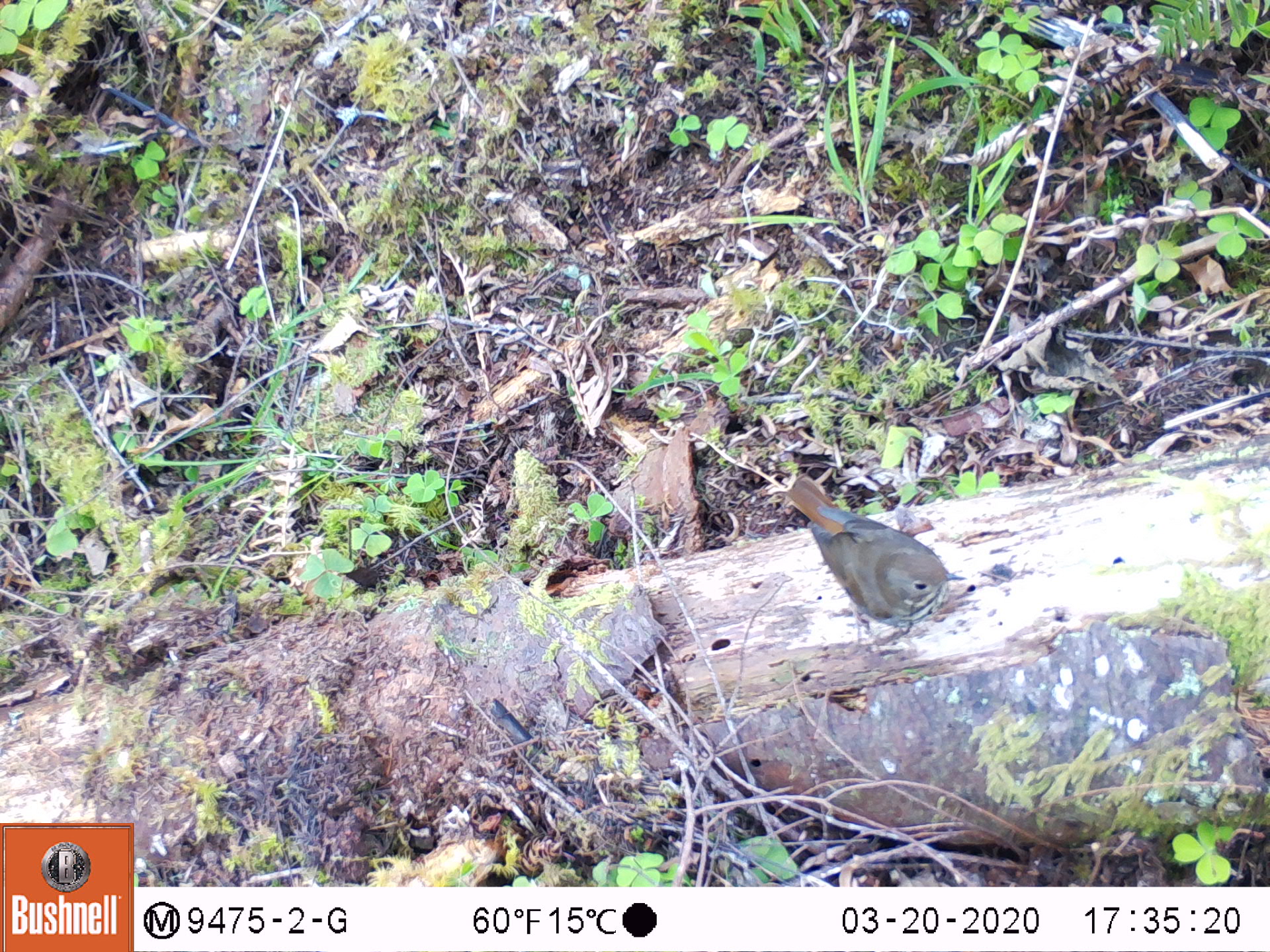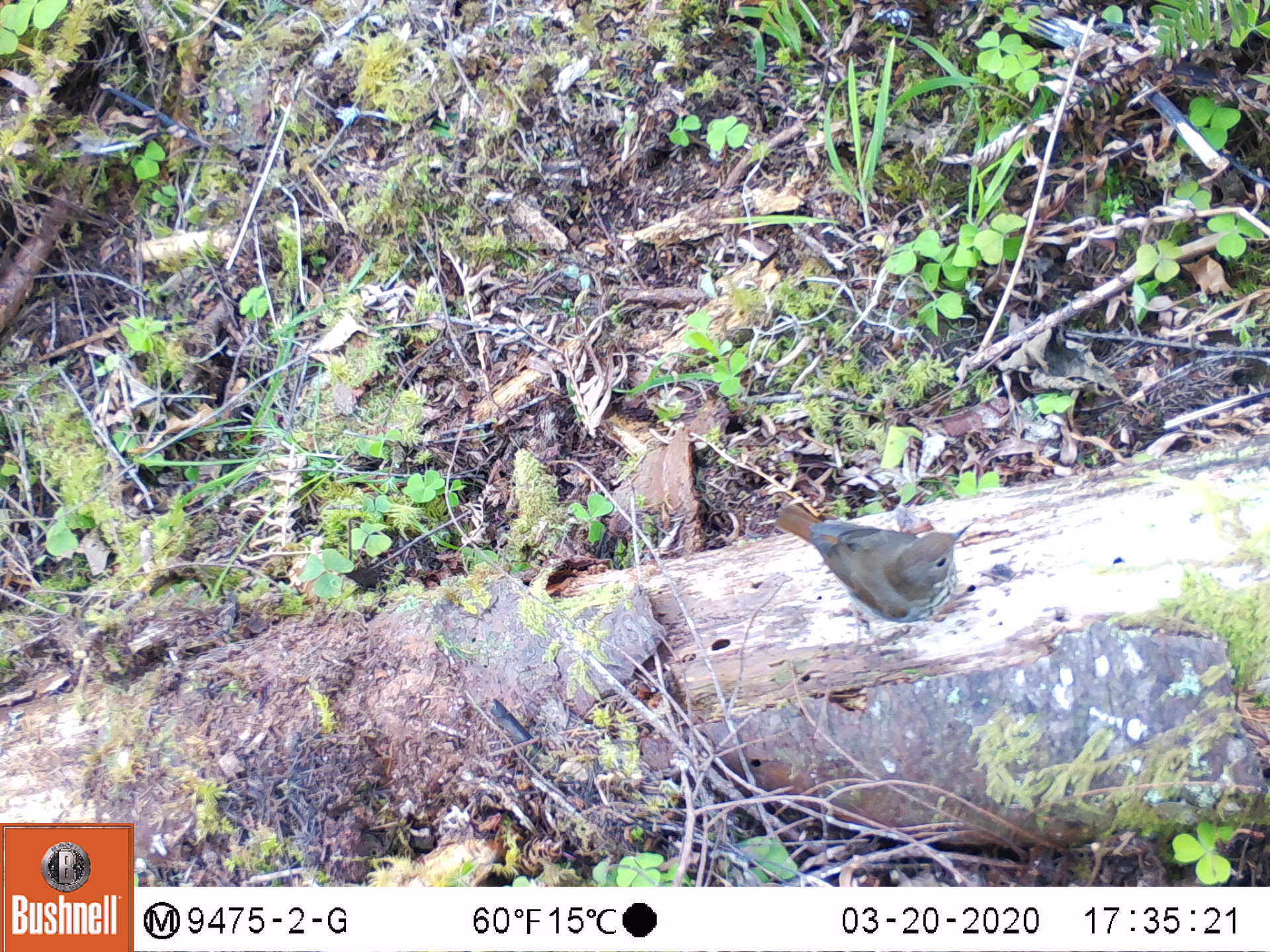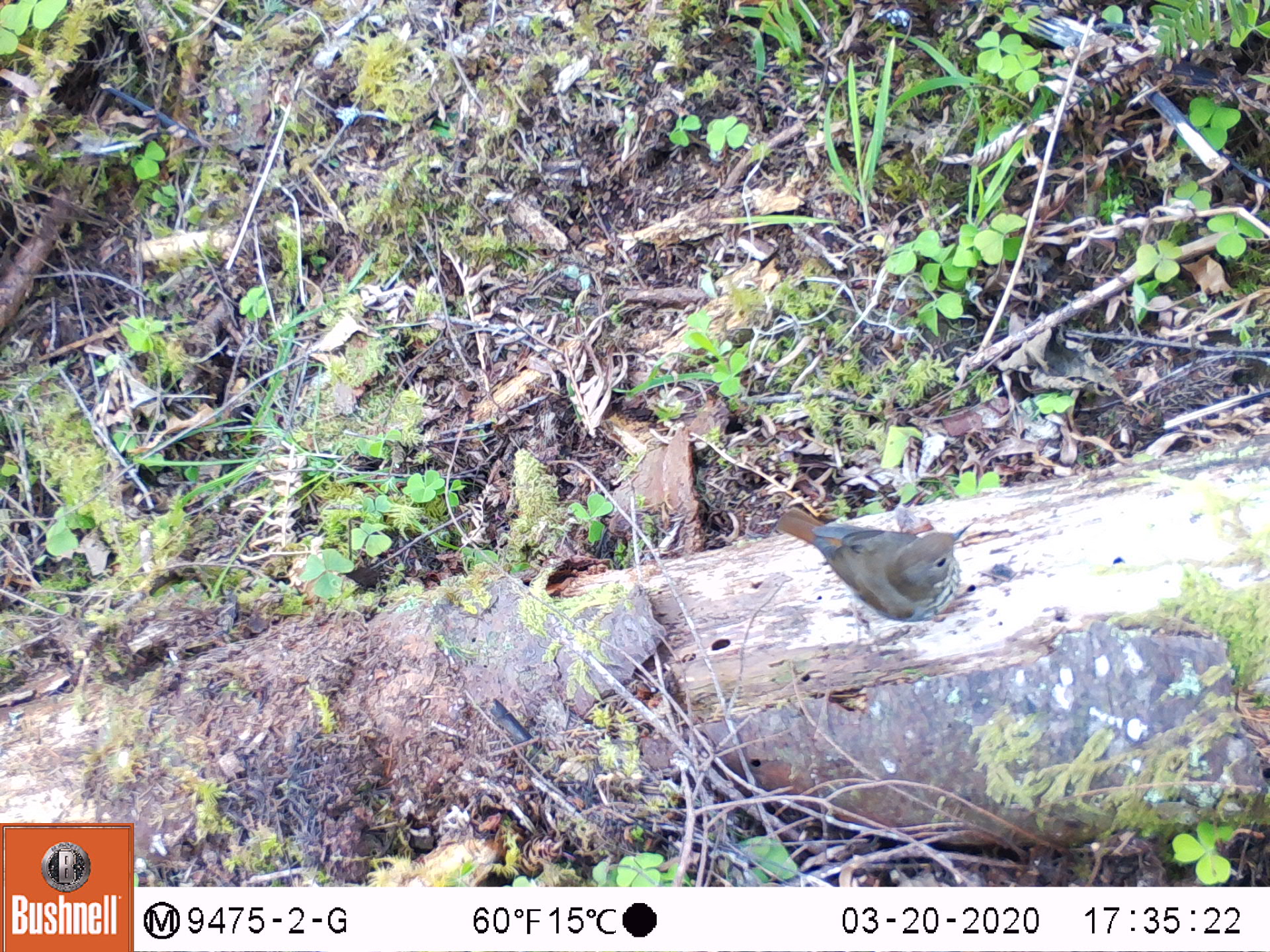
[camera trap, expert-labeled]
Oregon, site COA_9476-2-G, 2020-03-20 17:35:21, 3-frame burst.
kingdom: Animalia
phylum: Chordata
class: Aves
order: Passeriformes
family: Turdidae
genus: Catharus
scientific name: Catharus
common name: brown thrushes and nightingale-thrushes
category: catharus species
Catharus species (brown thrushes and nightingale-thrushes) (Catharus).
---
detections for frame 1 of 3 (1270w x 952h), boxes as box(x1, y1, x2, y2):
catharus species: box(771, 464, 980, 664)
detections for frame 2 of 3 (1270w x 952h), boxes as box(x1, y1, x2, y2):
catharus species: box(766, 482, 999, 669)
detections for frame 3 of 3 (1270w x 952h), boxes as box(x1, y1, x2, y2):
catharus species: box(750, 492, 1000, 657)